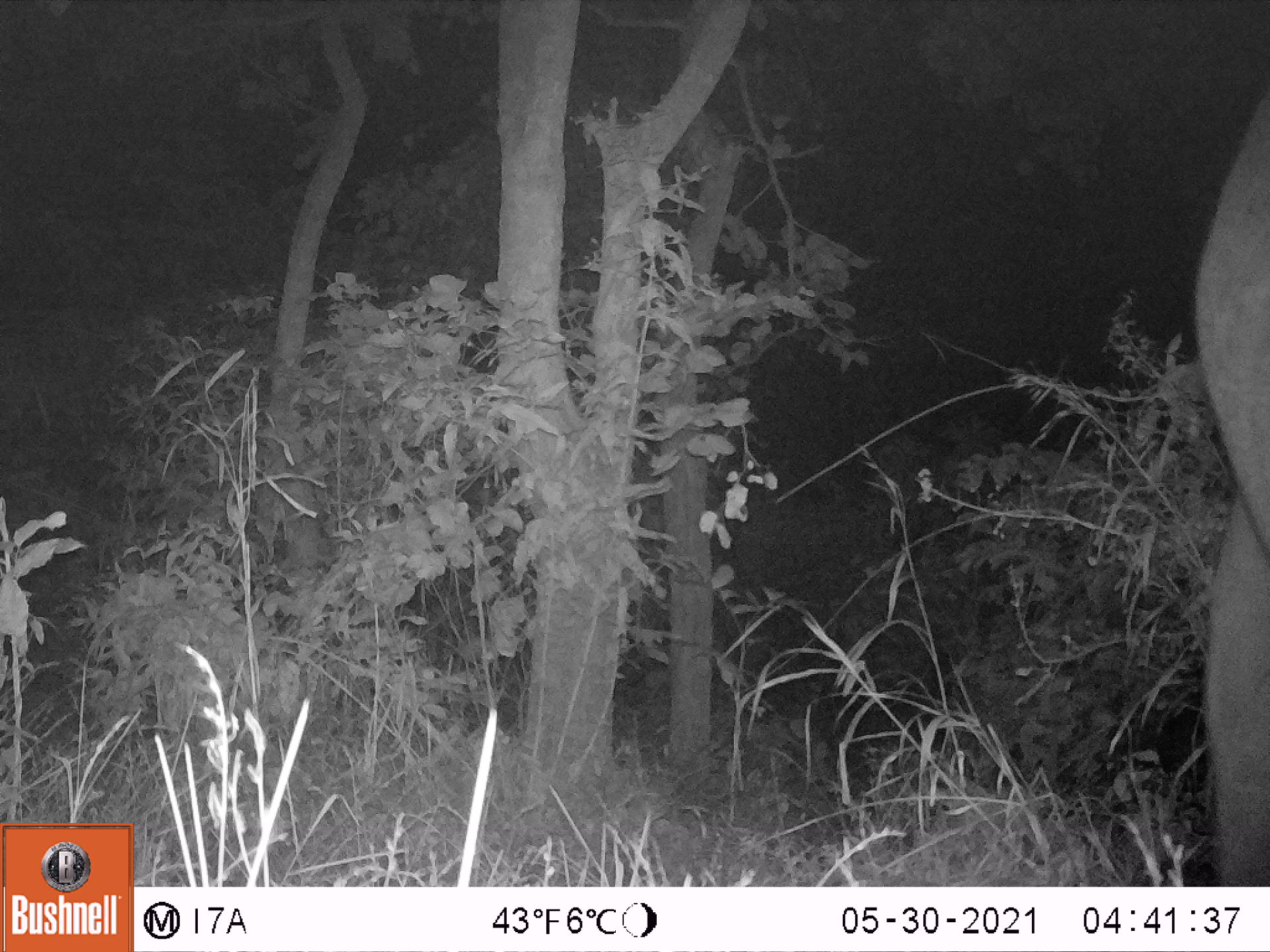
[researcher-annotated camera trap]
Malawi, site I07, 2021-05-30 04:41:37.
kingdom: Animalia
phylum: Chordata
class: Mammalia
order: Proboscidea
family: Elephantidae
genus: Loxodonta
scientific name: Loxodonta africana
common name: african savanna elephant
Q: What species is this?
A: African savanna elephant (Loxodonta africana).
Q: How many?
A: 1.